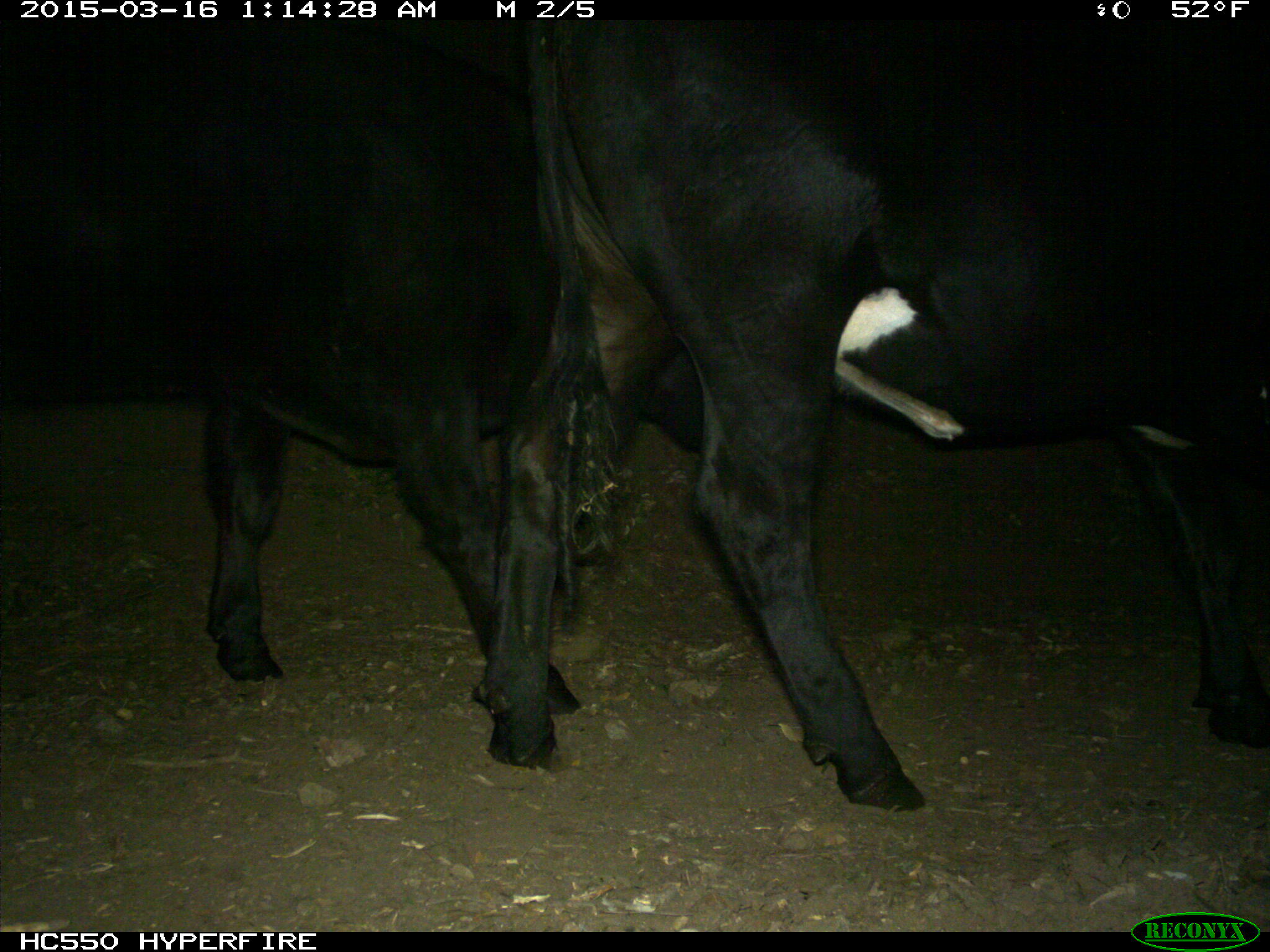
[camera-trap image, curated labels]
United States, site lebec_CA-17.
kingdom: Animalia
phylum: Chordata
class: Mammalia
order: Artiodactyla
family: Bovidae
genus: Bos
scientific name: Bos taurus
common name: domestic cow